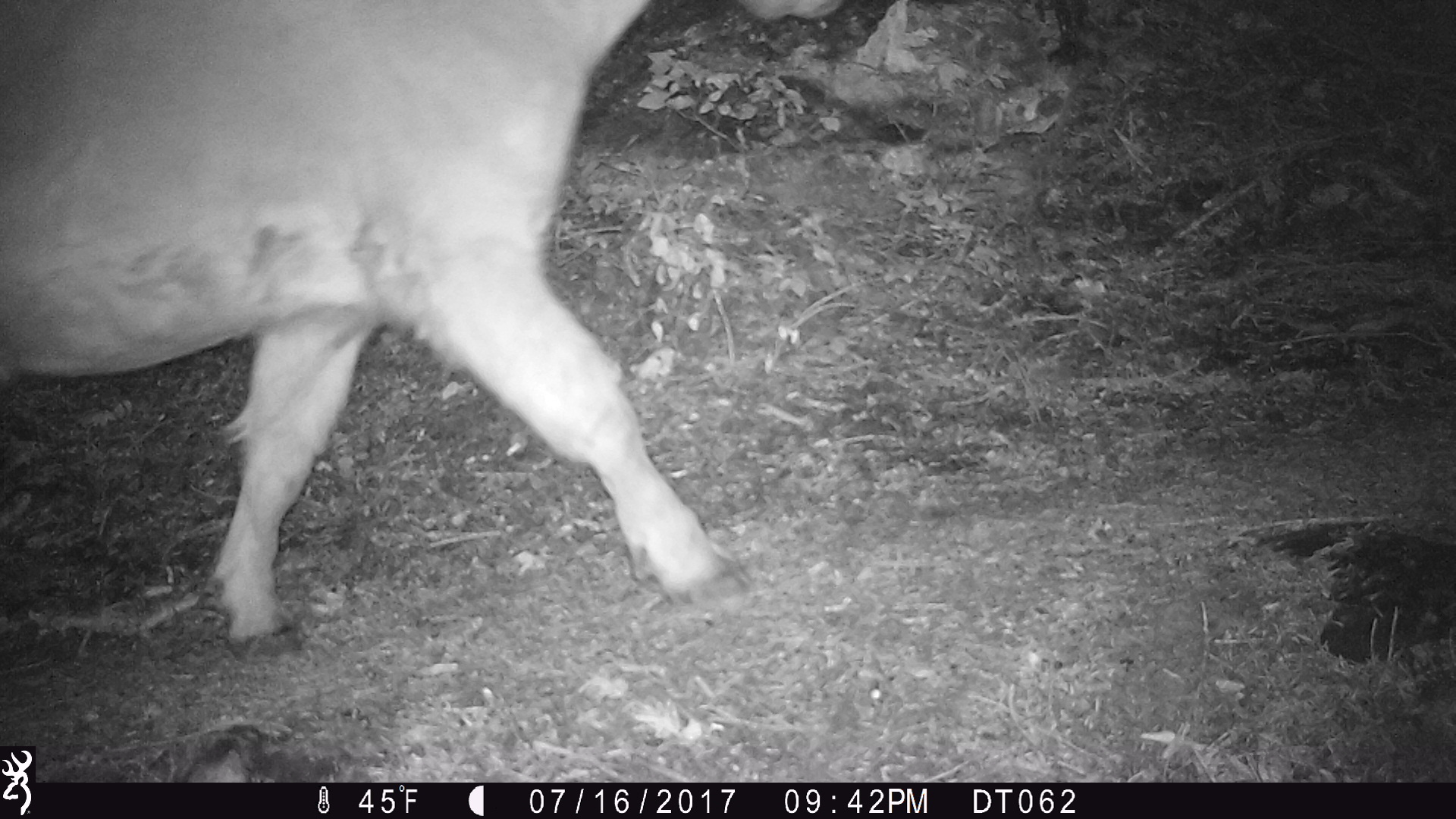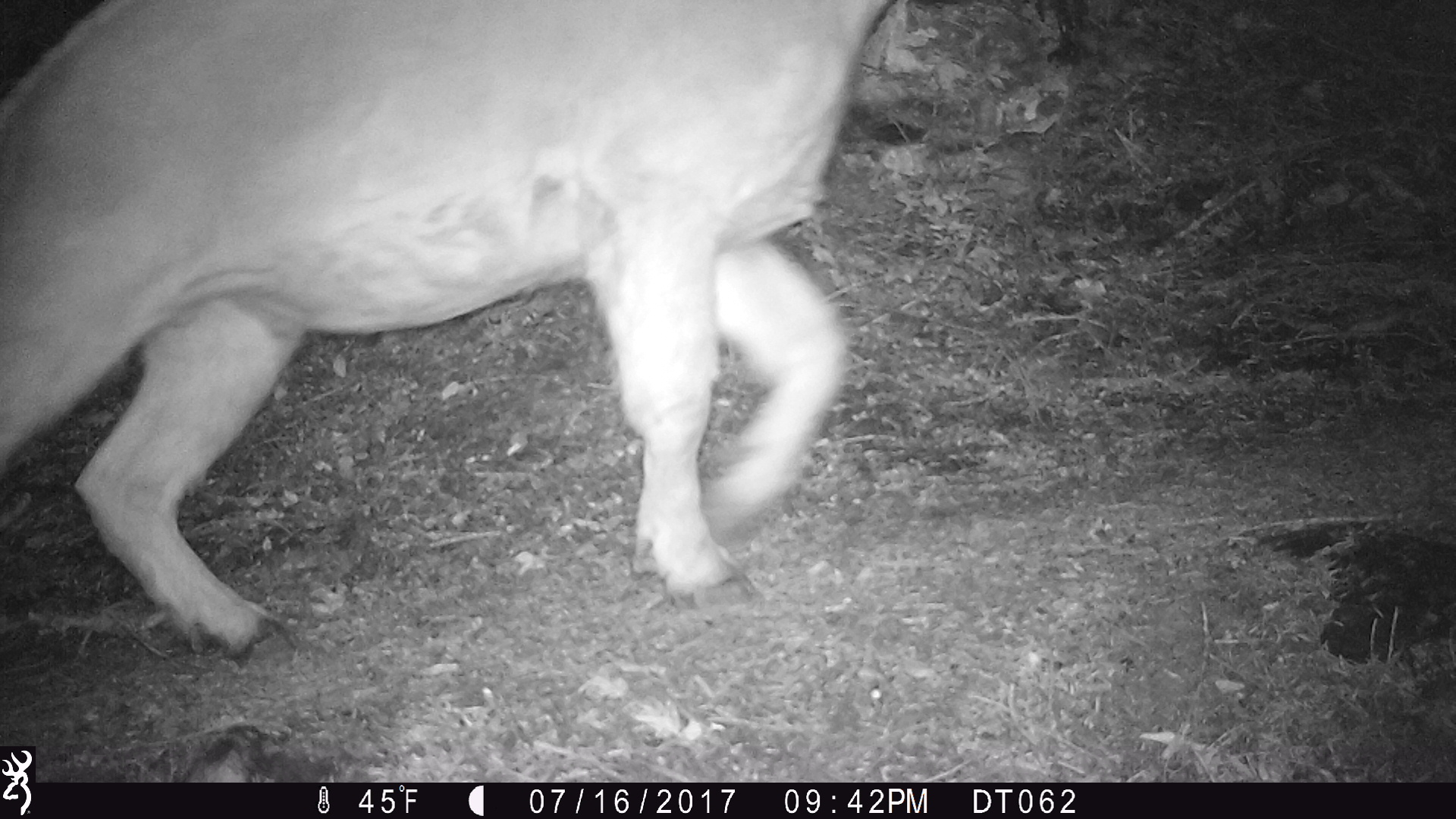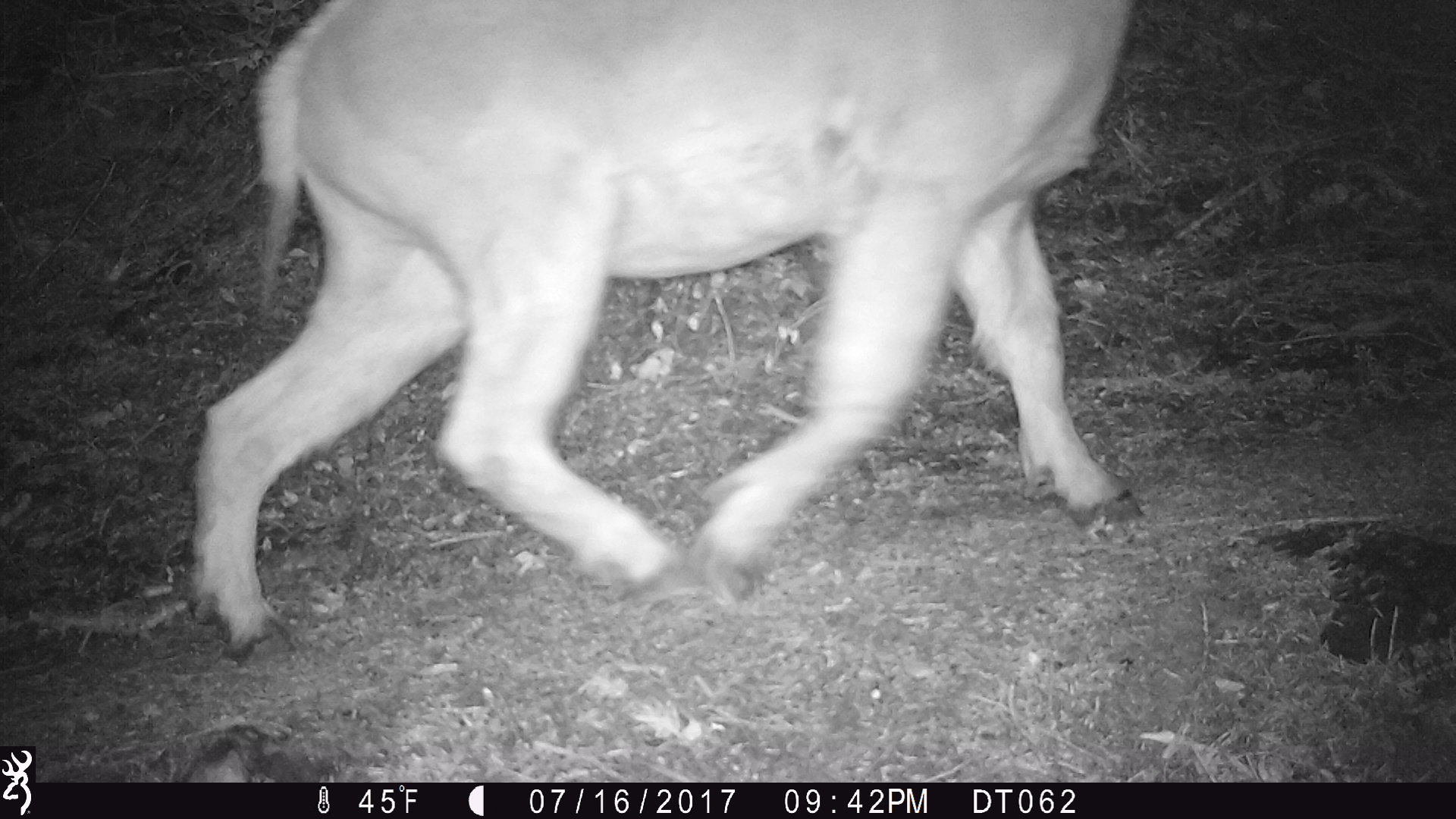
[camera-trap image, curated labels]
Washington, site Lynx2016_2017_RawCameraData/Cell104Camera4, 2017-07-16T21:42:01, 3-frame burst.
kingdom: Animalia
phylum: Chordata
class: Mammalia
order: Artiodactyla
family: Bovidae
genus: Oreamnos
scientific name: Oreamnos americanus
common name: mountain goat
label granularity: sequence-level